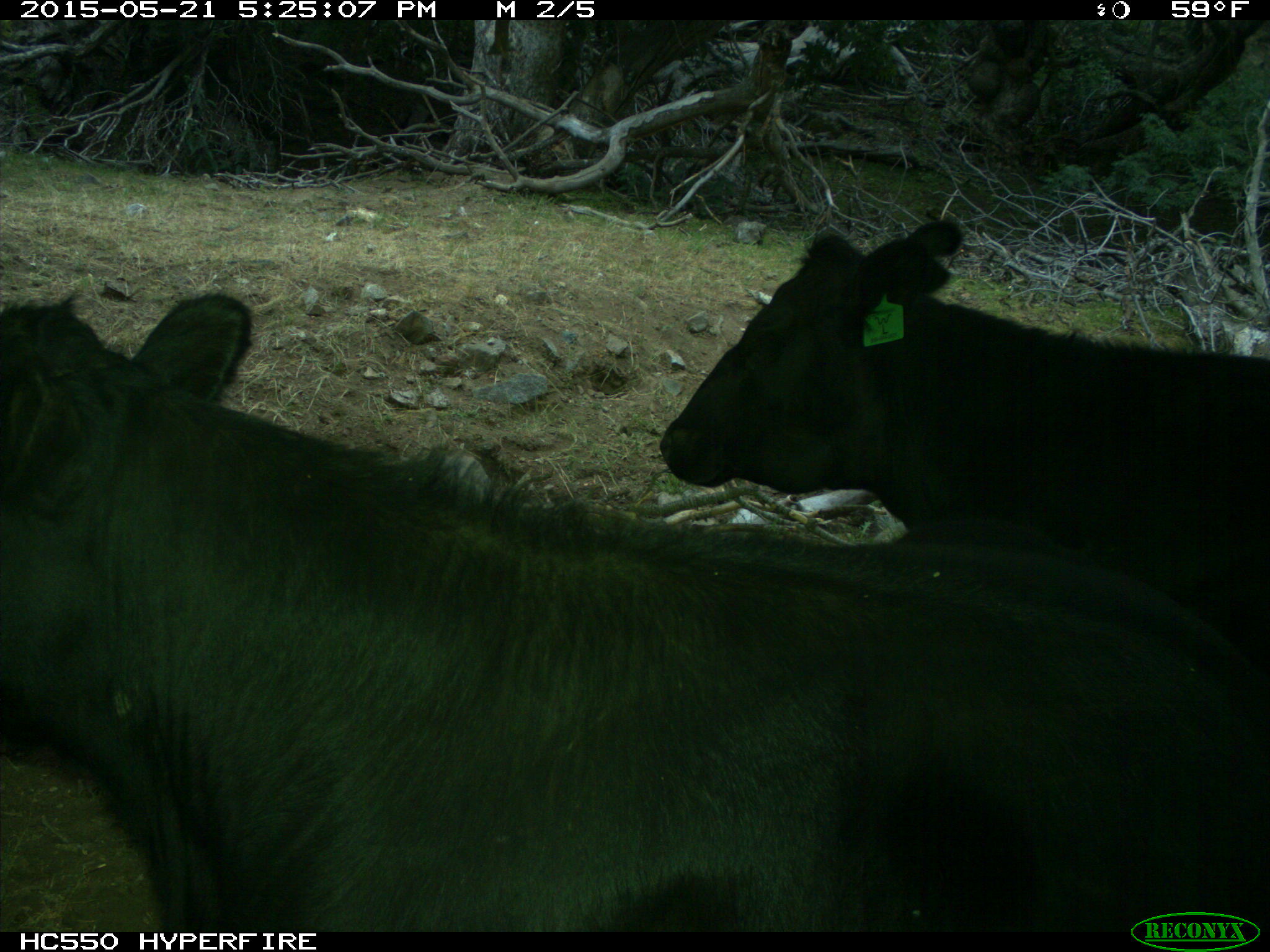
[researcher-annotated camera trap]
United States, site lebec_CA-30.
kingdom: Animalia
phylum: Chordata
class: Mammalia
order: Artiodactyla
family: Bovidae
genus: Bos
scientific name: Bos taurus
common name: domestic cow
Bos taurus (domestic cow).